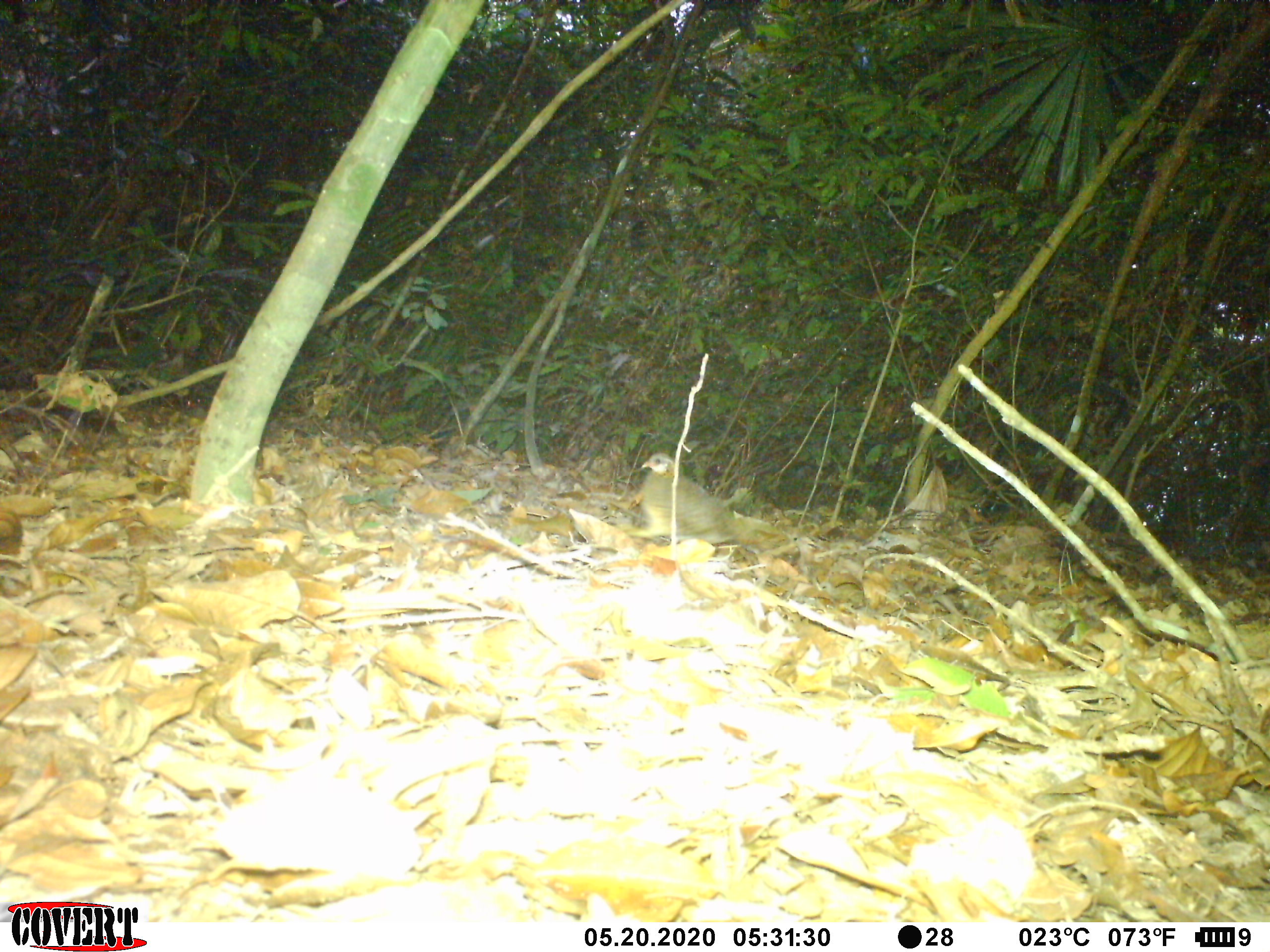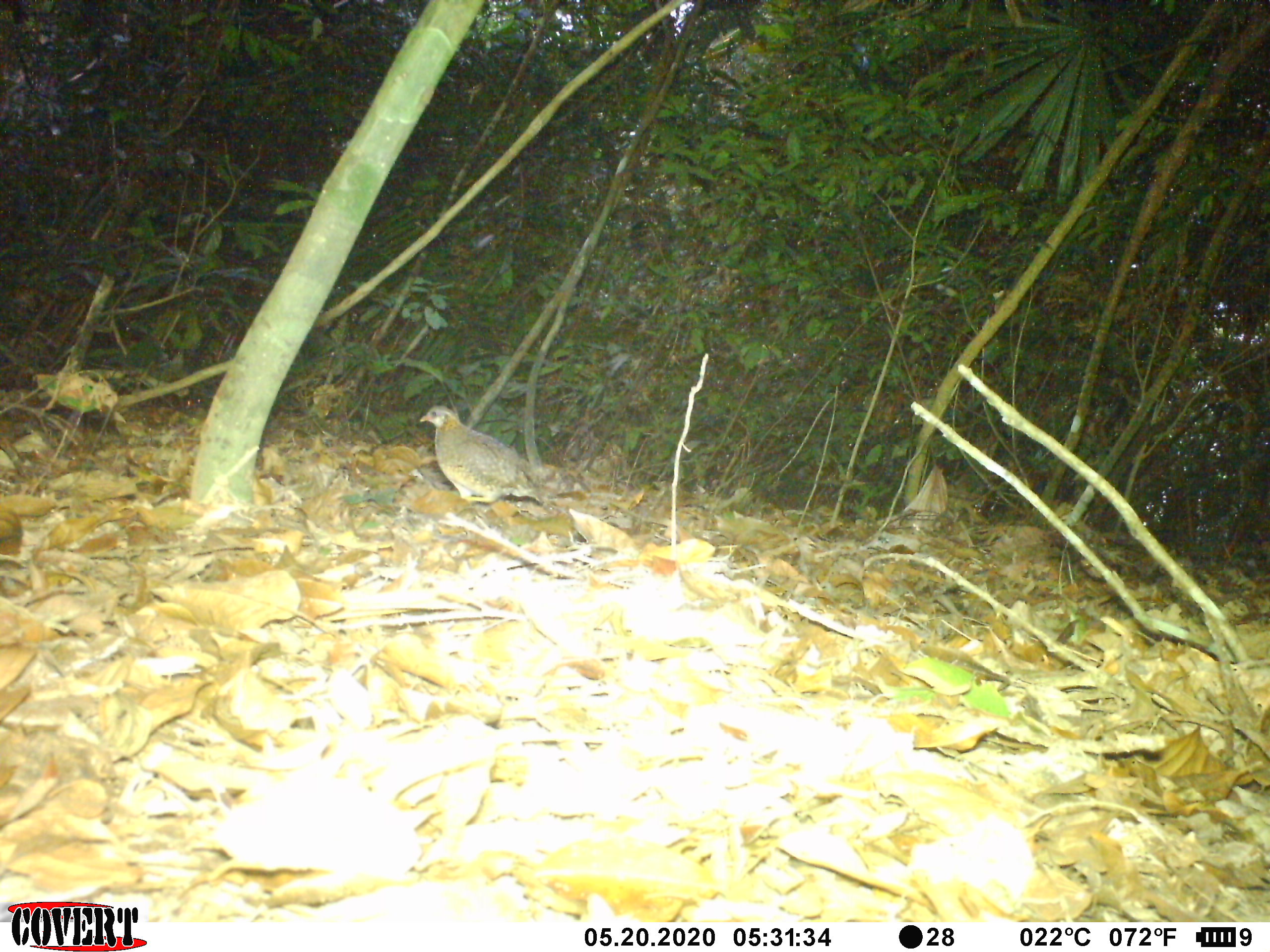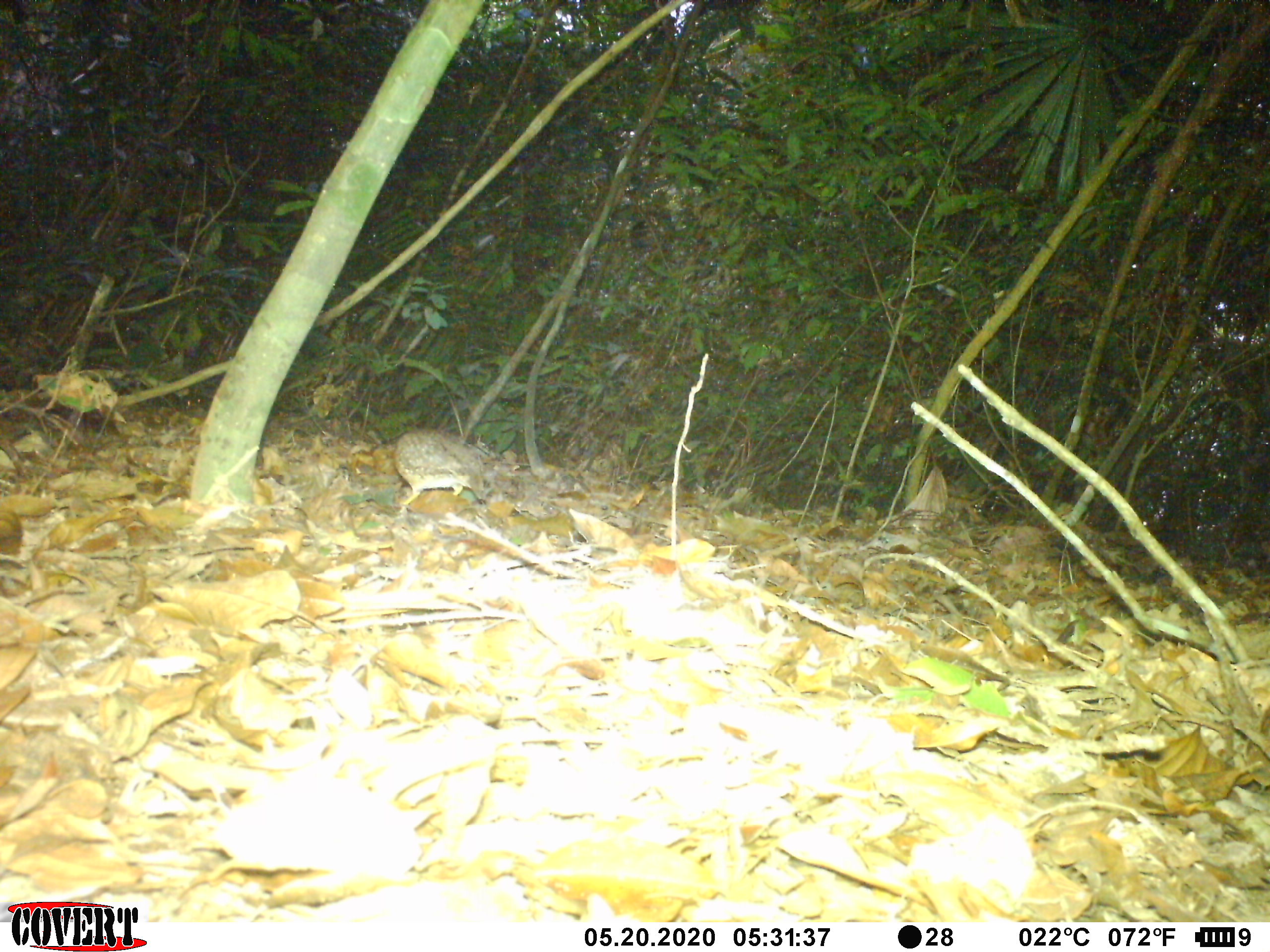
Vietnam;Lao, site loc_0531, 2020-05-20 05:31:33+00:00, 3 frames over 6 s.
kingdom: Animalia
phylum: Chordata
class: Aves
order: Galliformes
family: Phasianidae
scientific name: Phasianidae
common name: partridge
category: unidentified partridge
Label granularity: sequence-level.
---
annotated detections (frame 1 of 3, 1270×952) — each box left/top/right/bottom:
unidentified partridge: 627/451/791/556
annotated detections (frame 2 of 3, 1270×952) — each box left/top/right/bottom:
unidentified partridge: 417/403/593/510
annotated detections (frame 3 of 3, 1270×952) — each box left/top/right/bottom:
unidentified partridge: 392/427/590/517